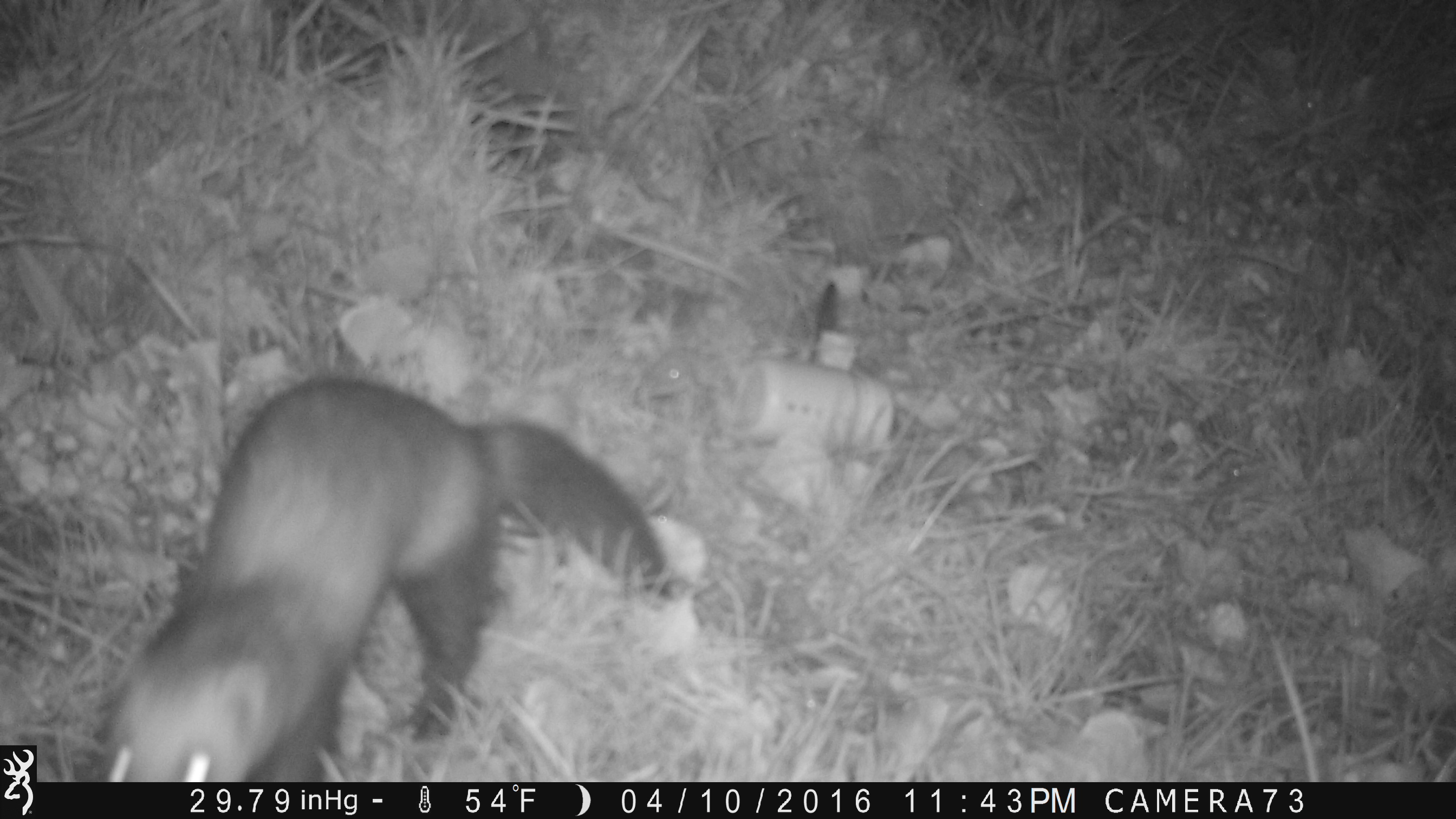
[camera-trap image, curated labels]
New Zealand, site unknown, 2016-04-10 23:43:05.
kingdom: Animalia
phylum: Chordata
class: Mammalia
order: Carnivora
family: Mustelidae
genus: Mustela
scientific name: Mustela furo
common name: ferret